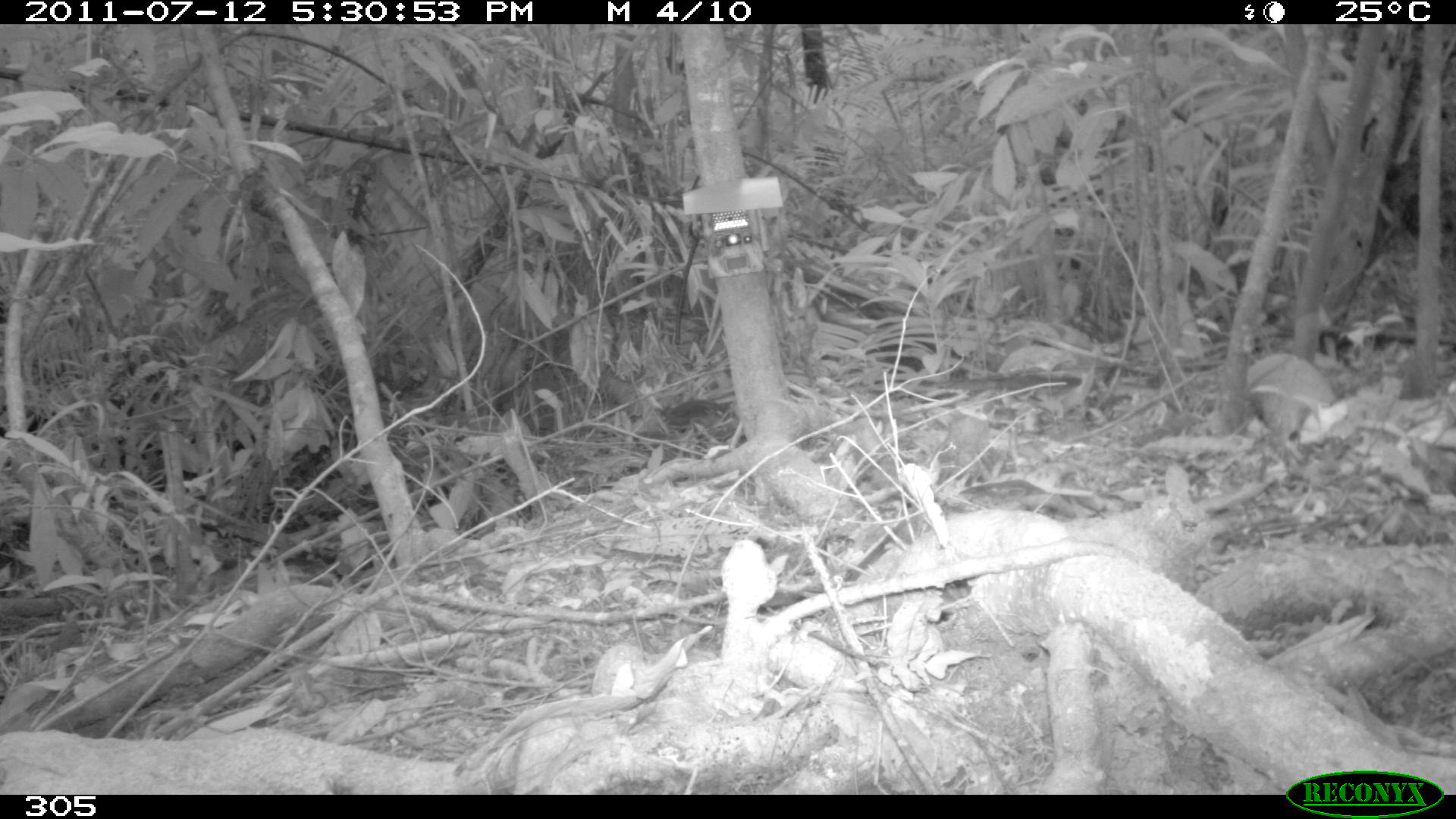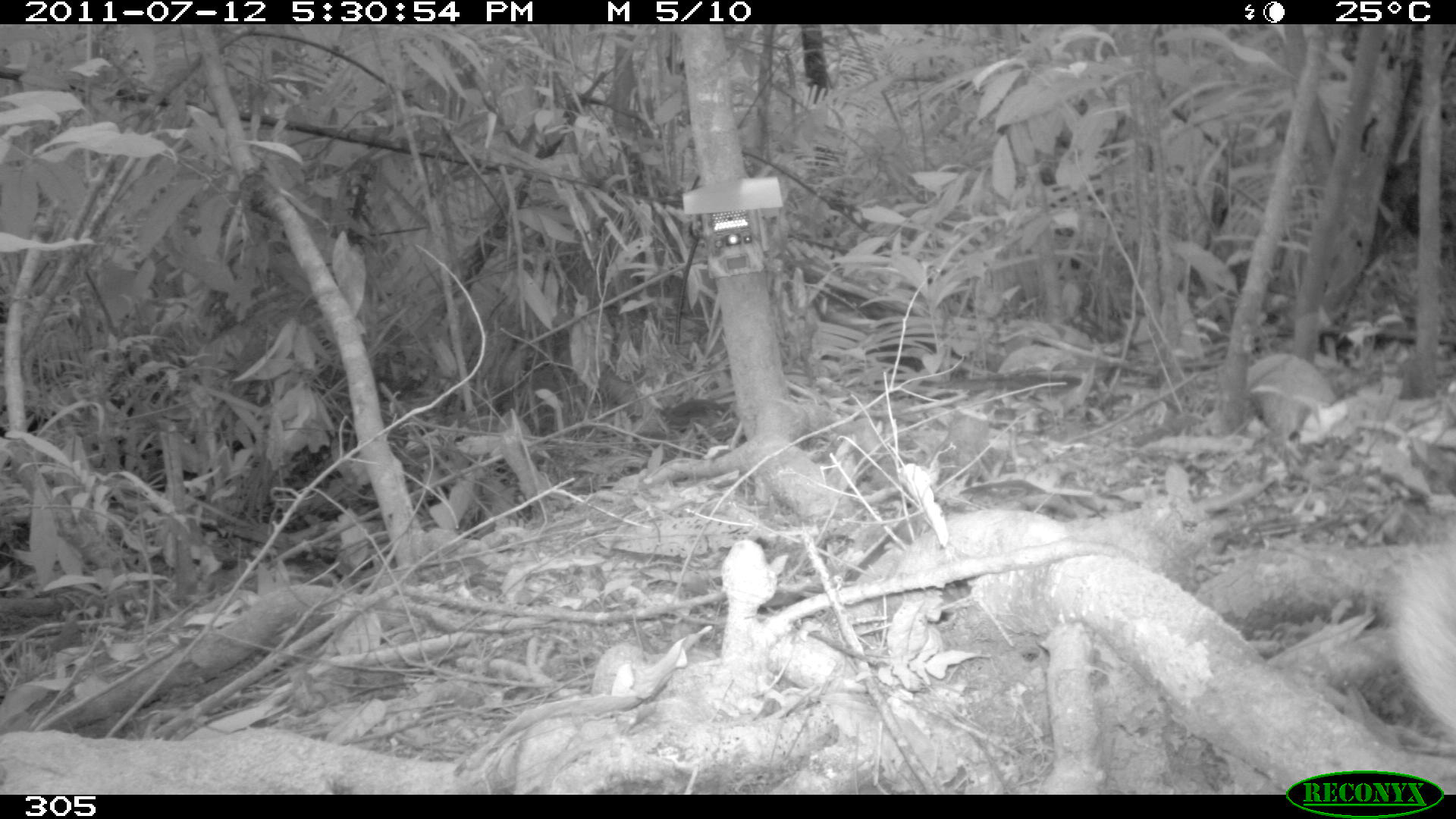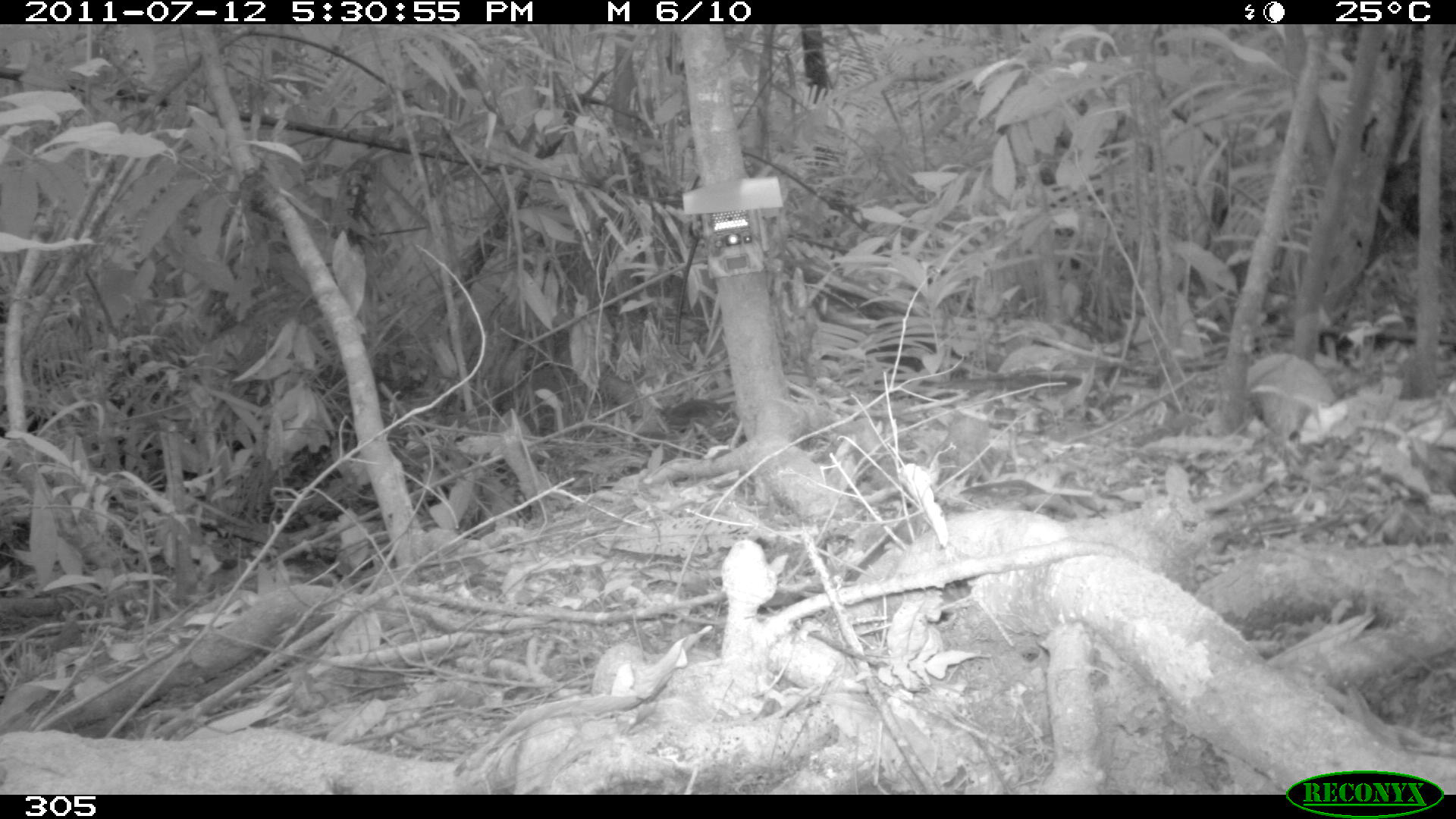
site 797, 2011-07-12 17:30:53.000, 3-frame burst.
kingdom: Animalia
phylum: Chordata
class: Mammalia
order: Rodentia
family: Sciuridae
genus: Sciurus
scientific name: Sciurus spadiceus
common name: southern amazon red squirrel